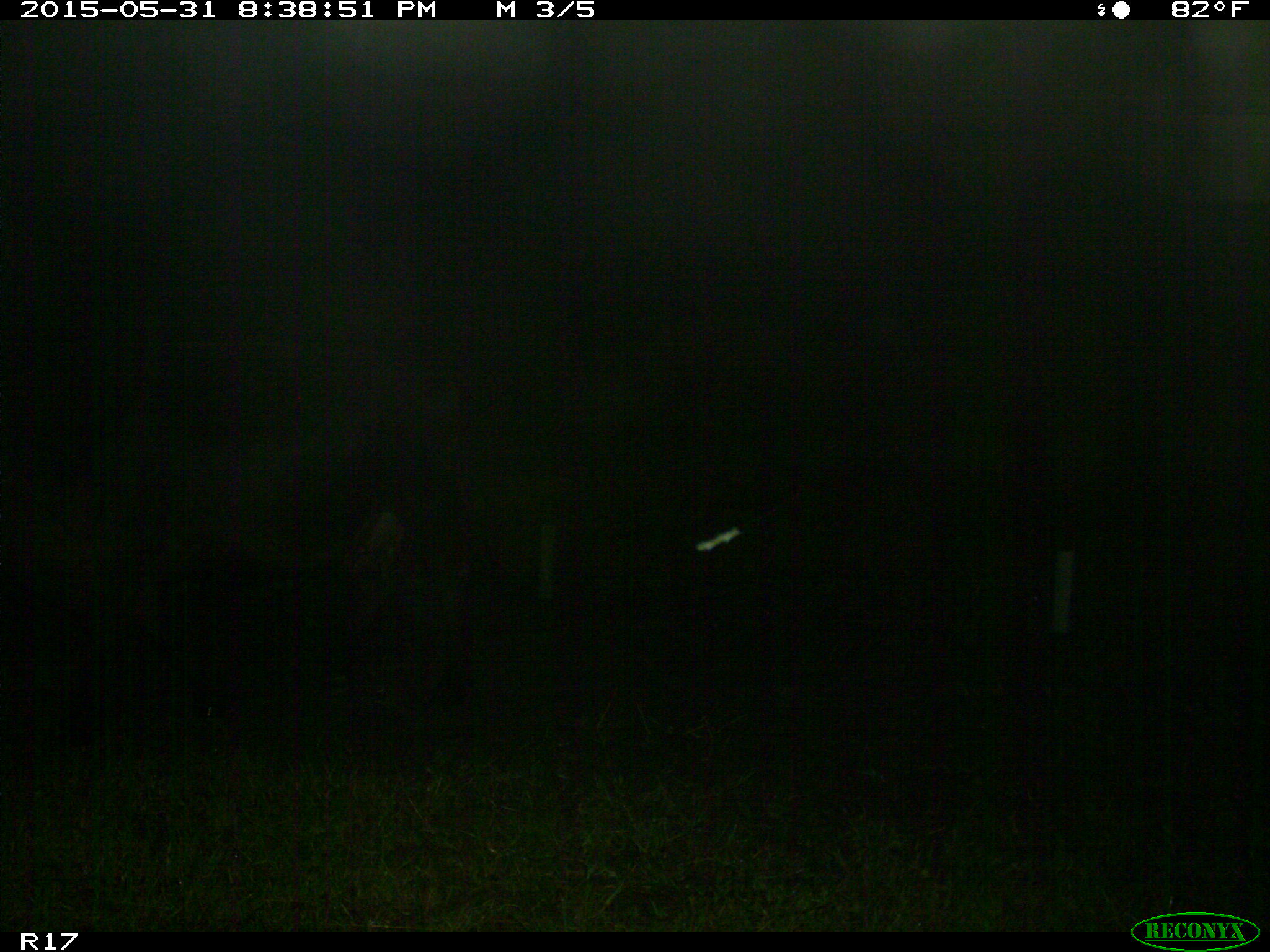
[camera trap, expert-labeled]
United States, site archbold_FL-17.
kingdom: Animalia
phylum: Chordata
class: Mammalia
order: Artiodactyla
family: Bovidae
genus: Bos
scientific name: Bos taurus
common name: domestic cow